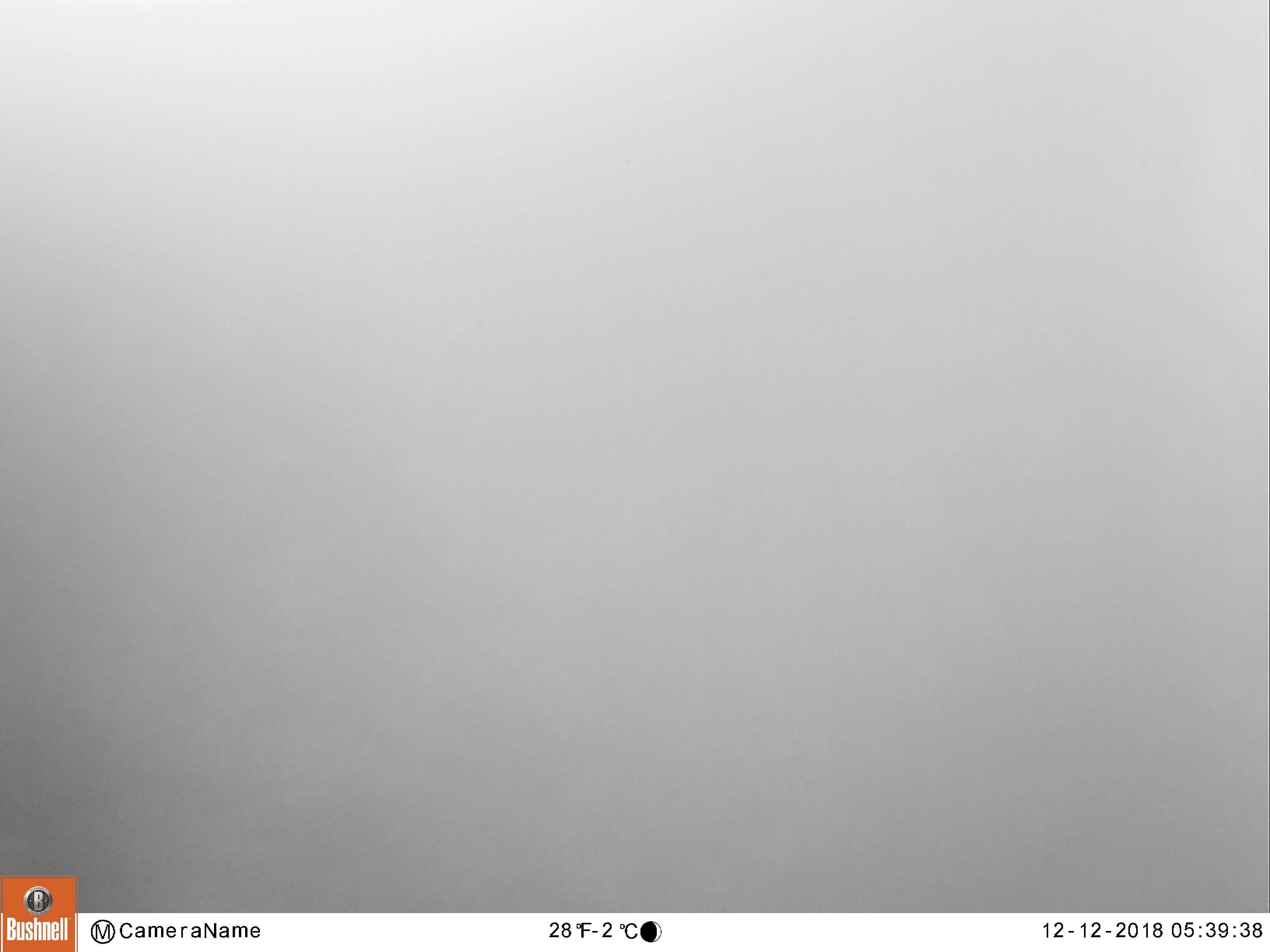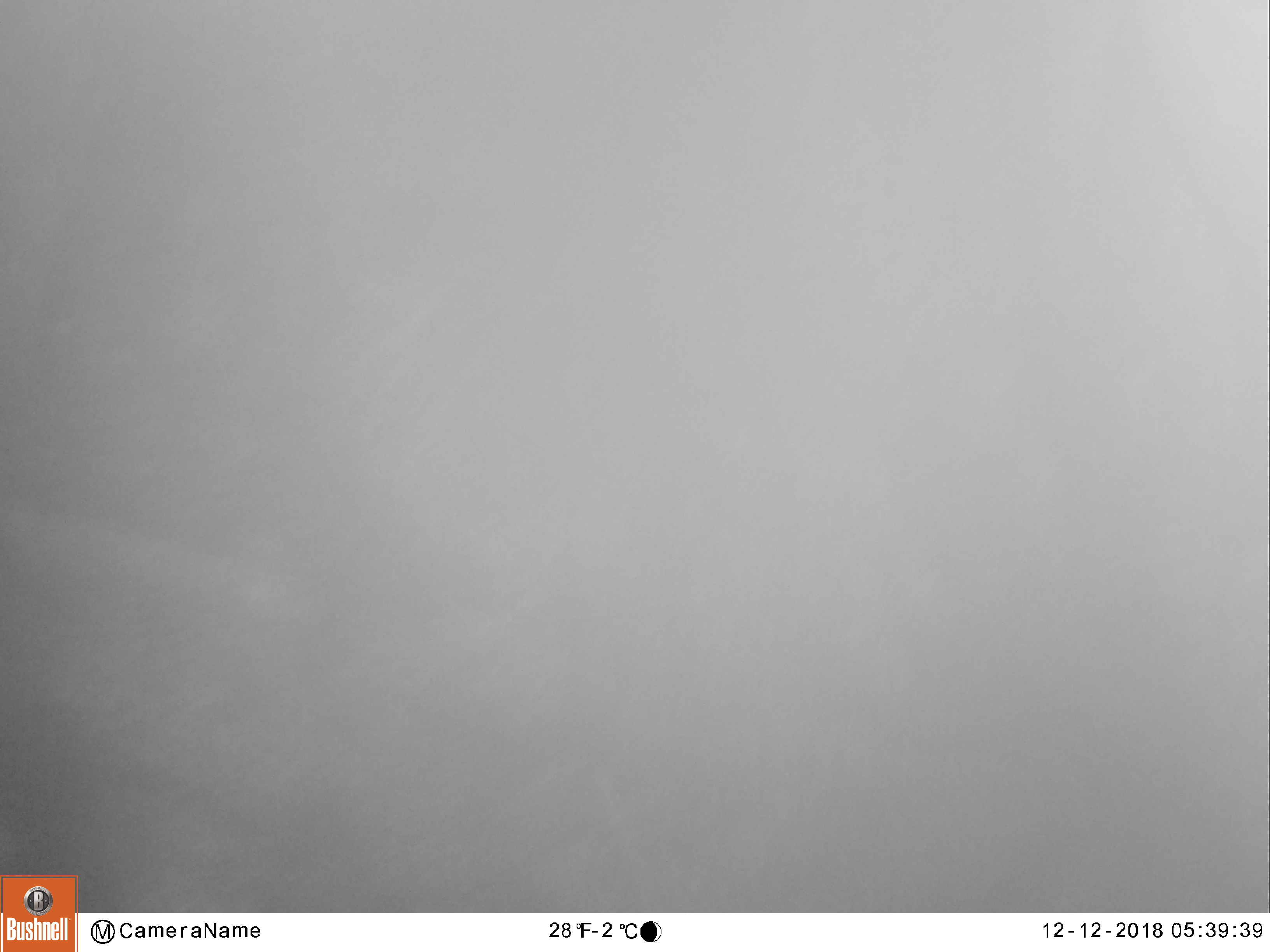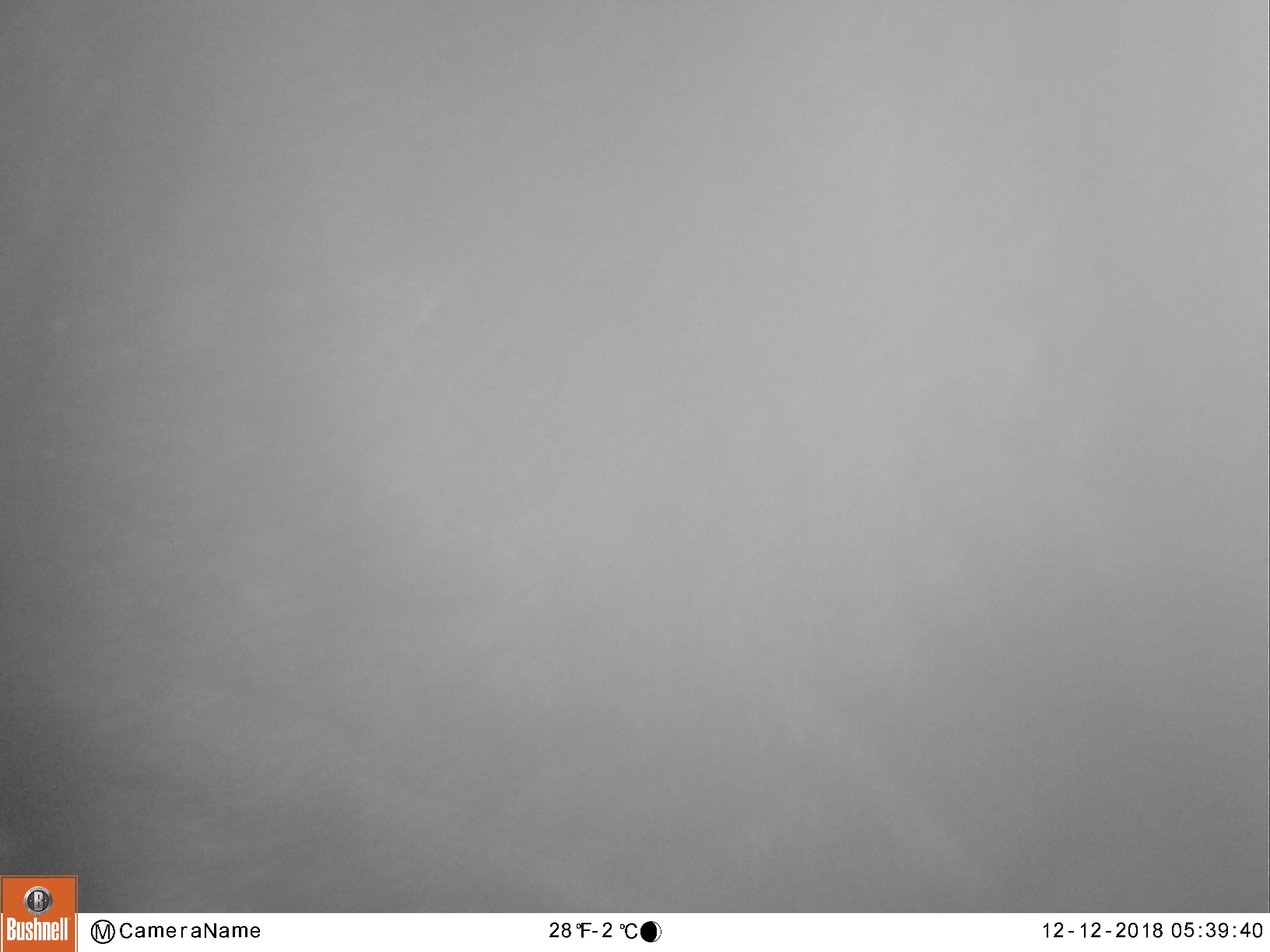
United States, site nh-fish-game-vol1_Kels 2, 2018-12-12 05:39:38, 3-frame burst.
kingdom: Animalia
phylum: Chordata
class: Mammalia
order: Artiodactyla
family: Cervidae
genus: Alces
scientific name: Alces alces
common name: moose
Moose (Alces alces).